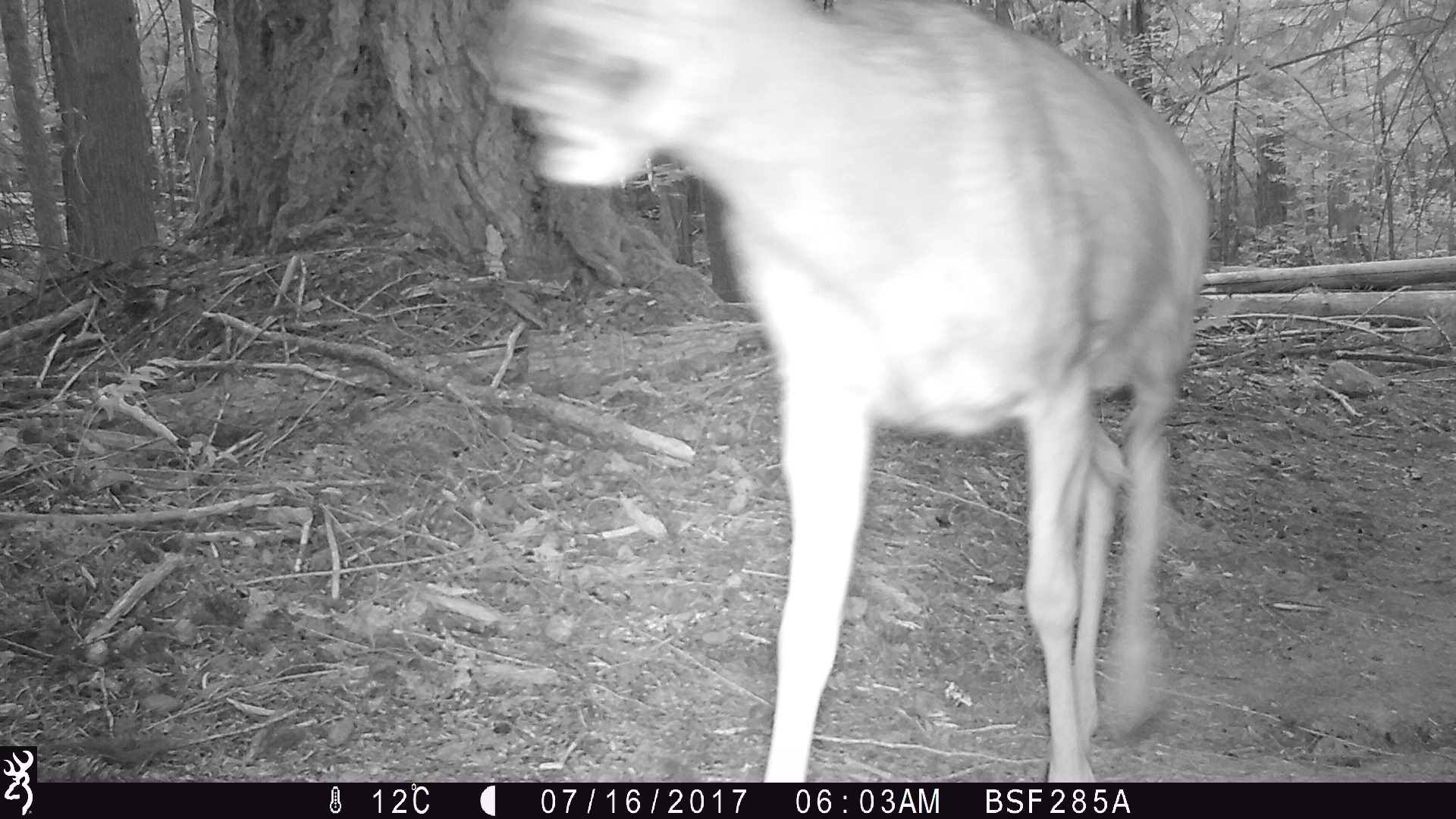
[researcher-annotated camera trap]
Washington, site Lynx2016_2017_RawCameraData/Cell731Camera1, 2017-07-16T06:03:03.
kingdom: Animalia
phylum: Chordata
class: Mammalia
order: Artiodactyla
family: Cervidae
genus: Odocoileus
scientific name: Odocoileus hemionus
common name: mule deer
Odocoileus hemionus (mule deer). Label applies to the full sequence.